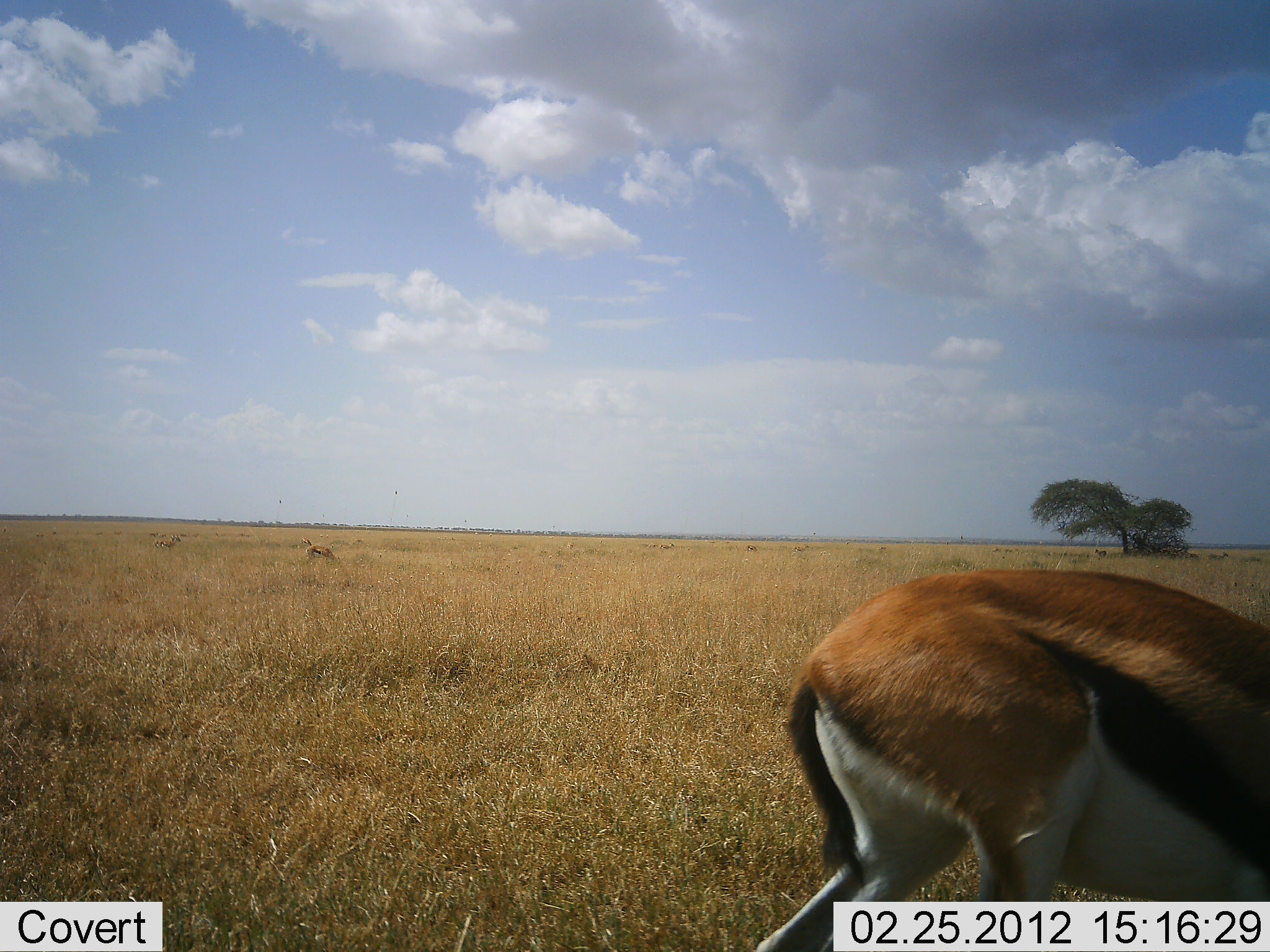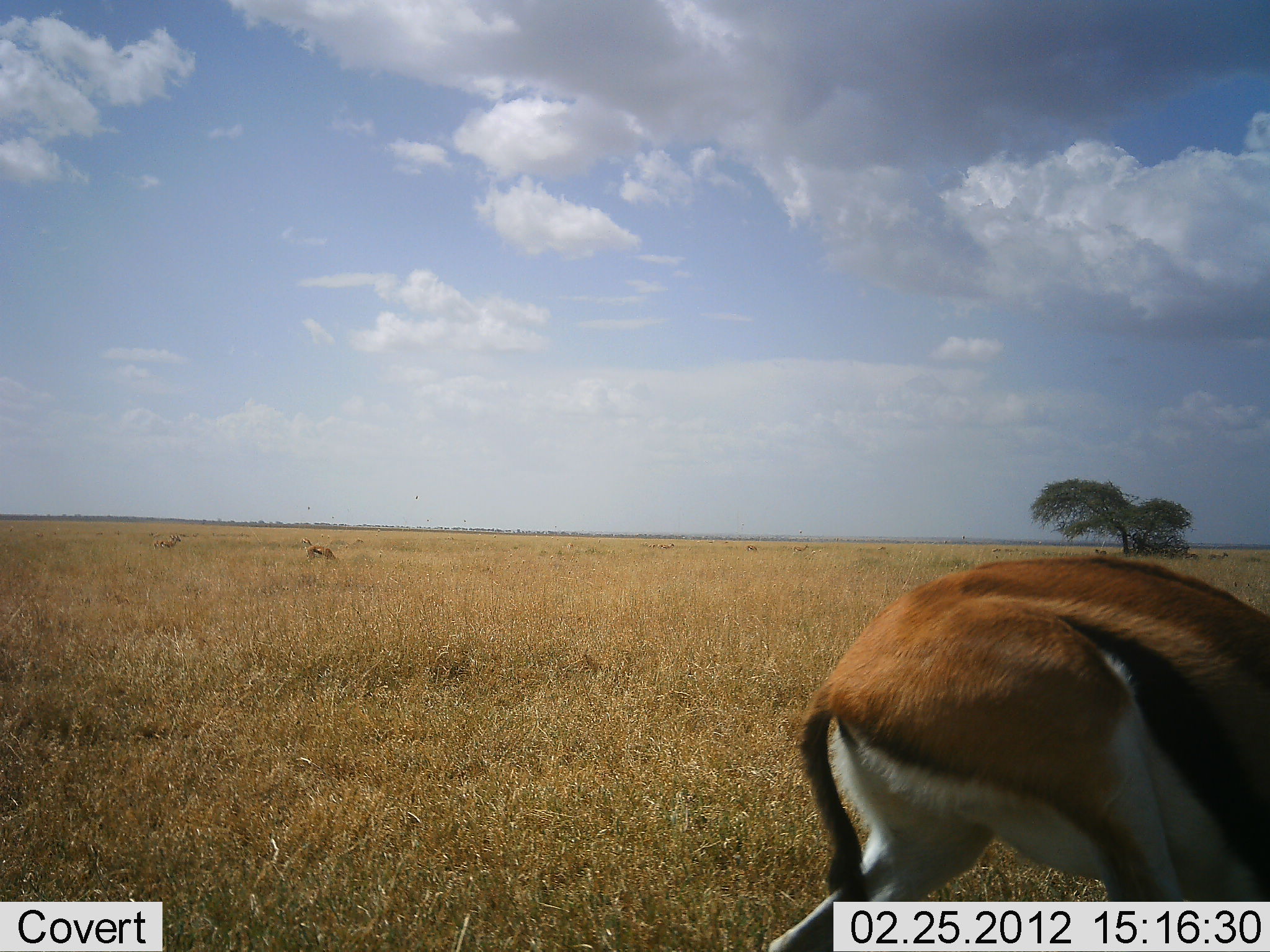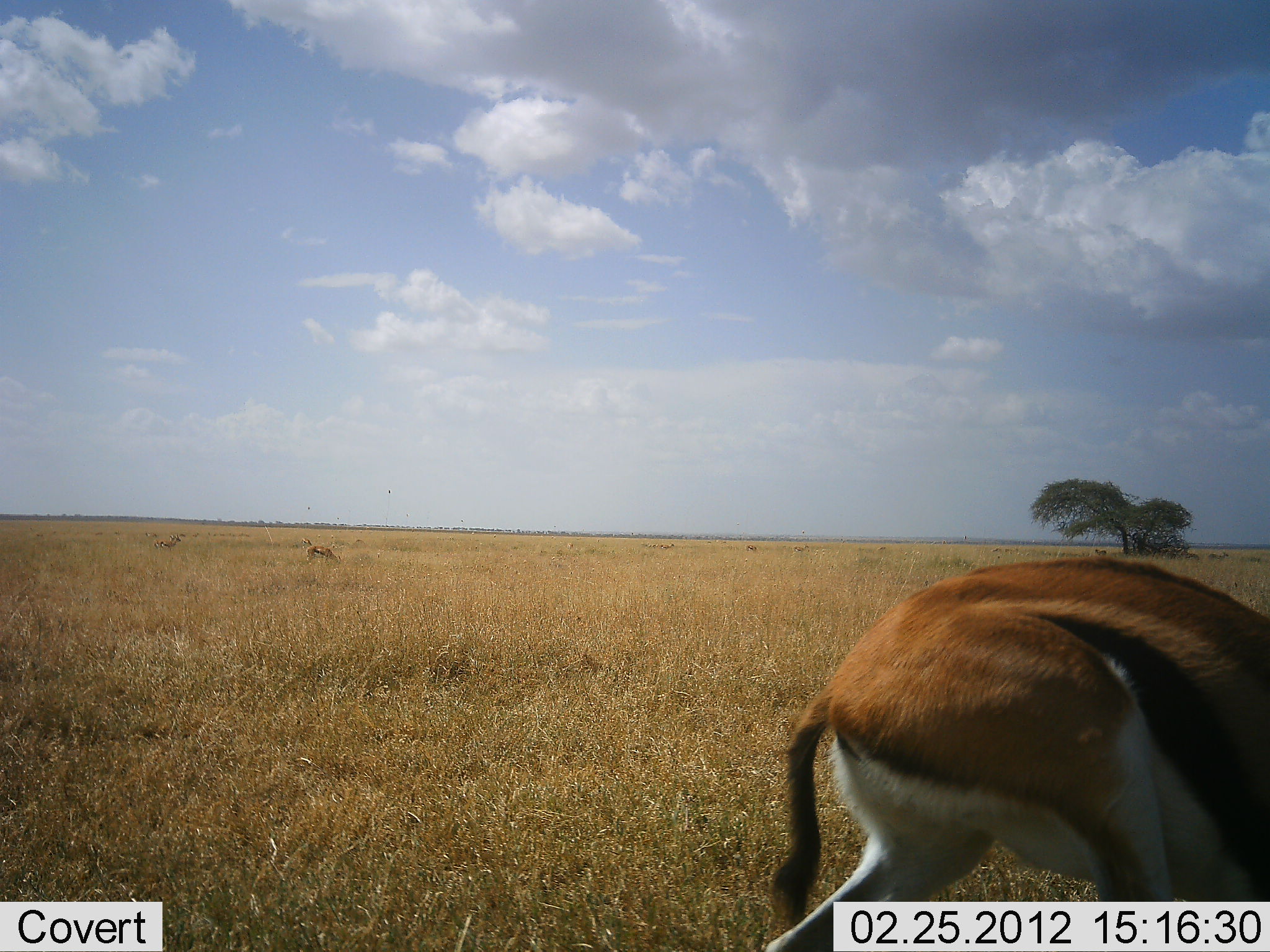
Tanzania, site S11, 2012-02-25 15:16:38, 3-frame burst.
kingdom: Animalia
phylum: Chordata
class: Mammalia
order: Artiodactyla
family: Bovidae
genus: Eudorcas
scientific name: Eudorcas thomsonii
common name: thomson's gazelle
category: gazellethomsons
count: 1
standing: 72%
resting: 0%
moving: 22%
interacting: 0%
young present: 0%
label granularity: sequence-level